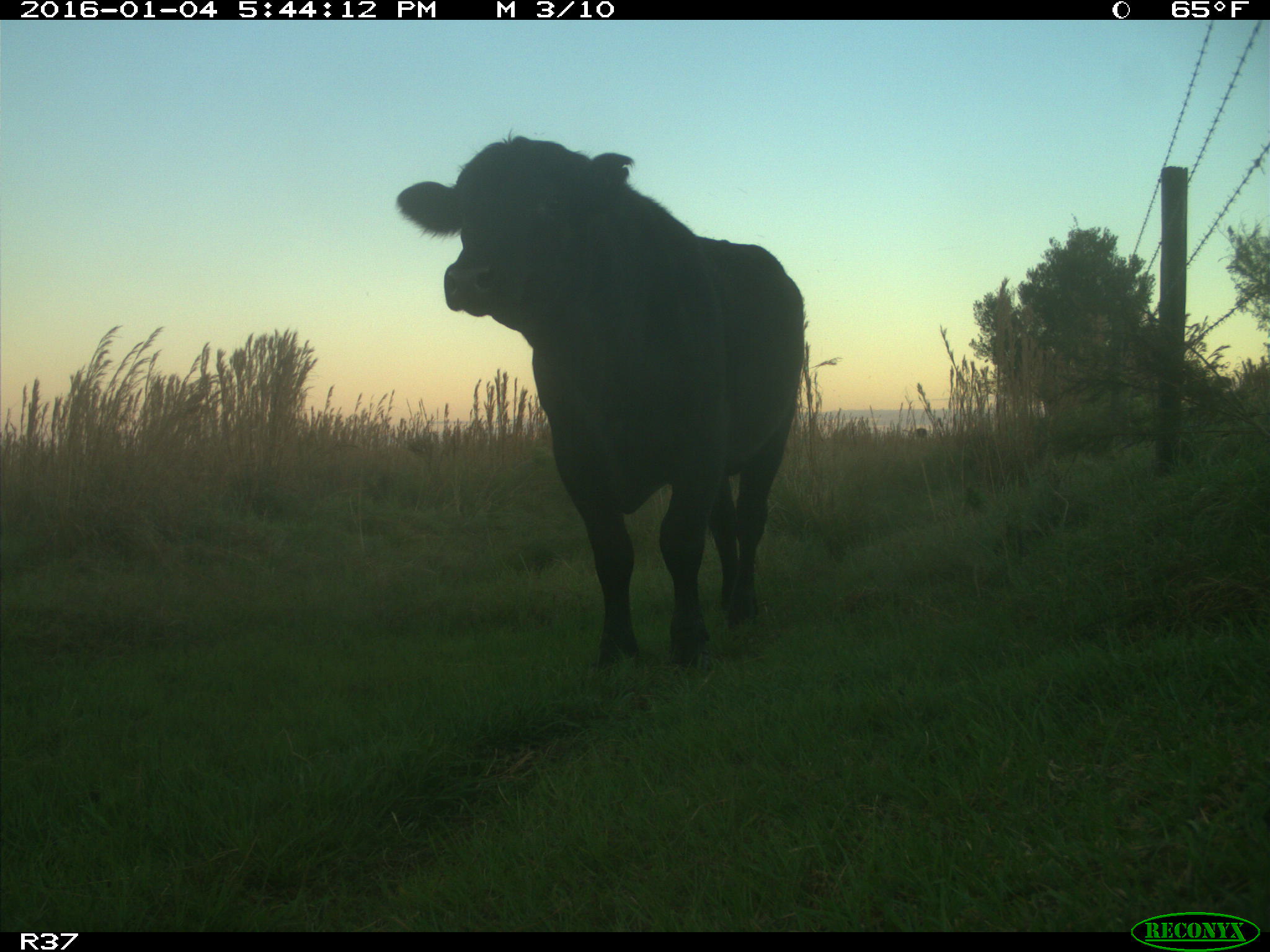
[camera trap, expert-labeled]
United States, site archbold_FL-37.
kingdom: Animalia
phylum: Chordata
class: Mammalia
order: Artiodactyla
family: Bovidae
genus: Bos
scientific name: Bos taurus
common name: domestic cow